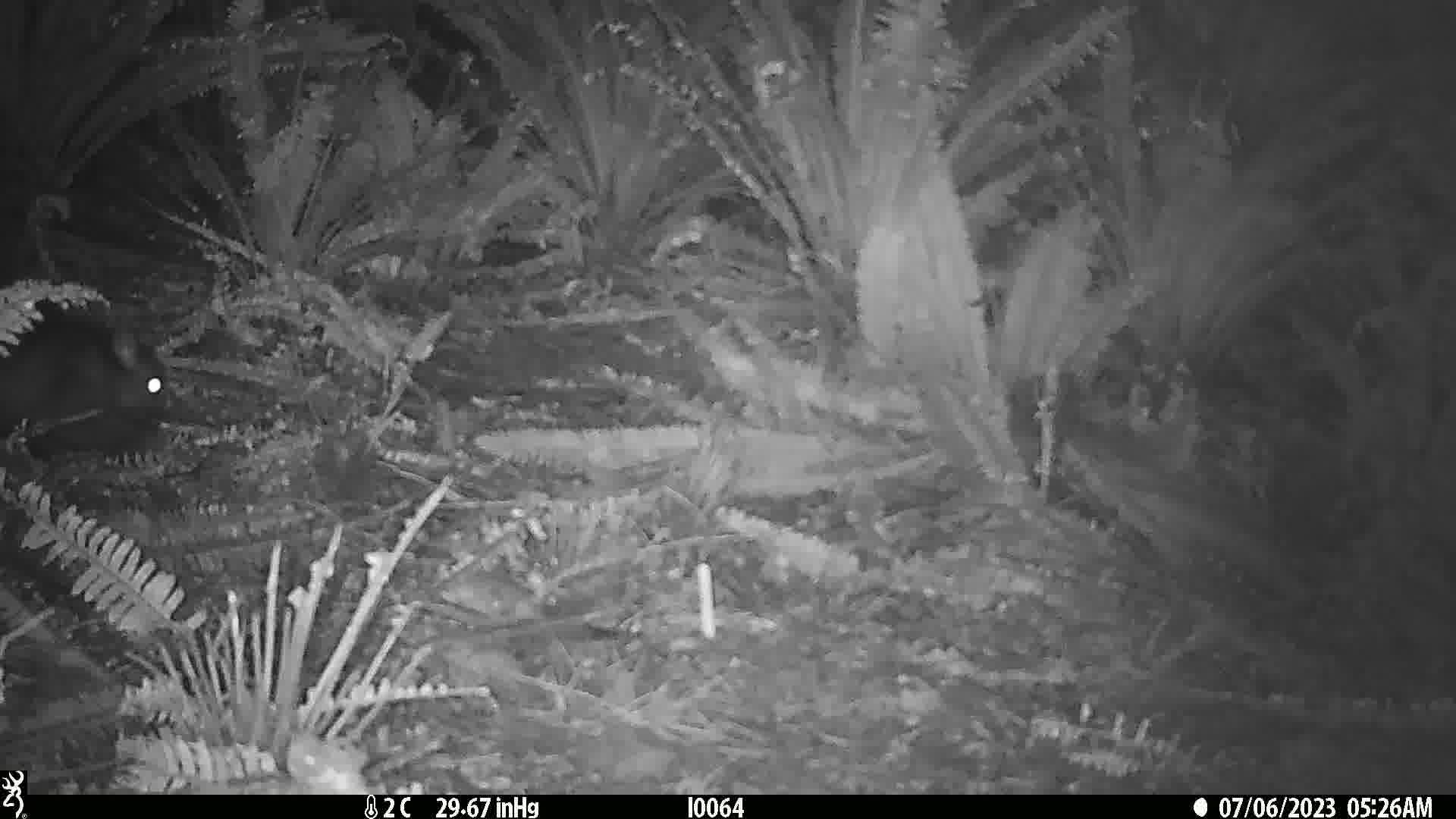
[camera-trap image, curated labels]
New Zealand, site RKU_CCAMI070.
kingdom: Animalia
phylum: Chordata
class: Mammalia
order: Diprotodontia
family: Phalangeridae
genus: Trichosurus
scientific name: Trichosurus vulpecula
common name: common brushtail possum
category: possum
Possum (common brushtail possum) (Trichosurus vulpecula).